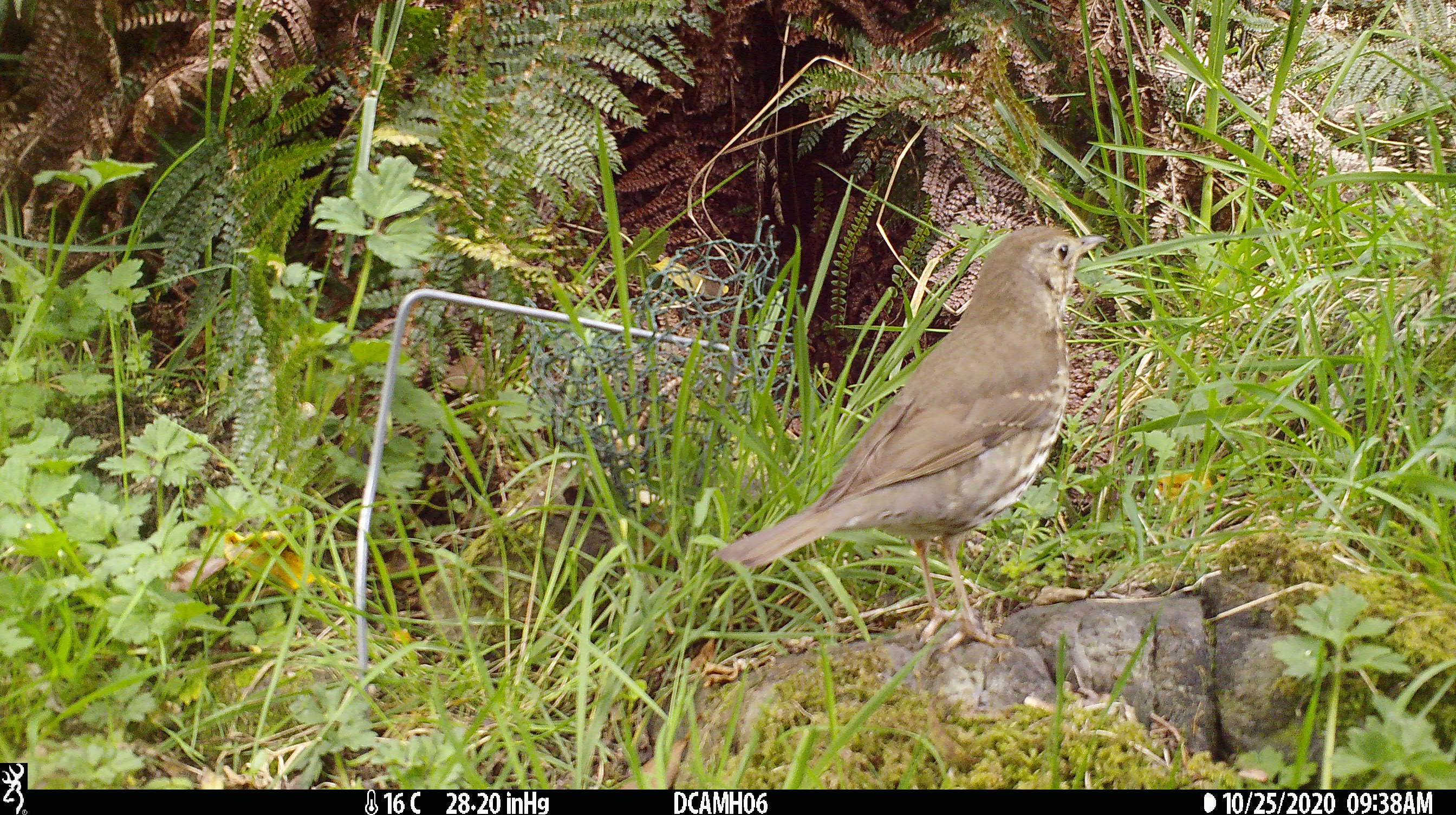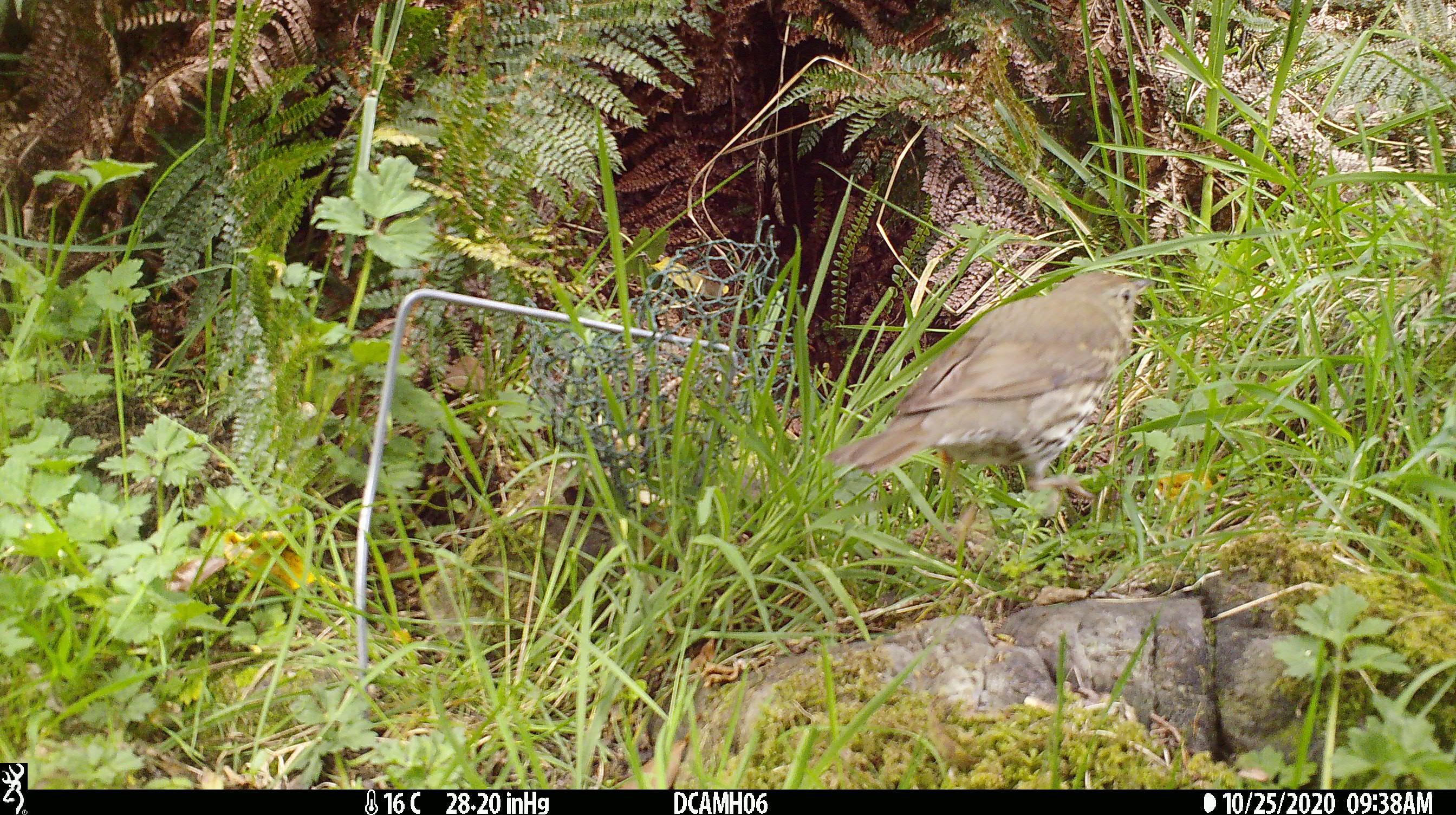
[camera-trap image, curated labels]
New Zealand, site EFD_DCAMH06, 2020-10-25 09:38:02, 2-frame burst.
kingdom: Animalia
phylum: Chordata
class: Aves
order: Passeriformes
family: Turdidae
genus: Turdus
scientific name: Turdus philomelos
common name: song thrush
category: thrush